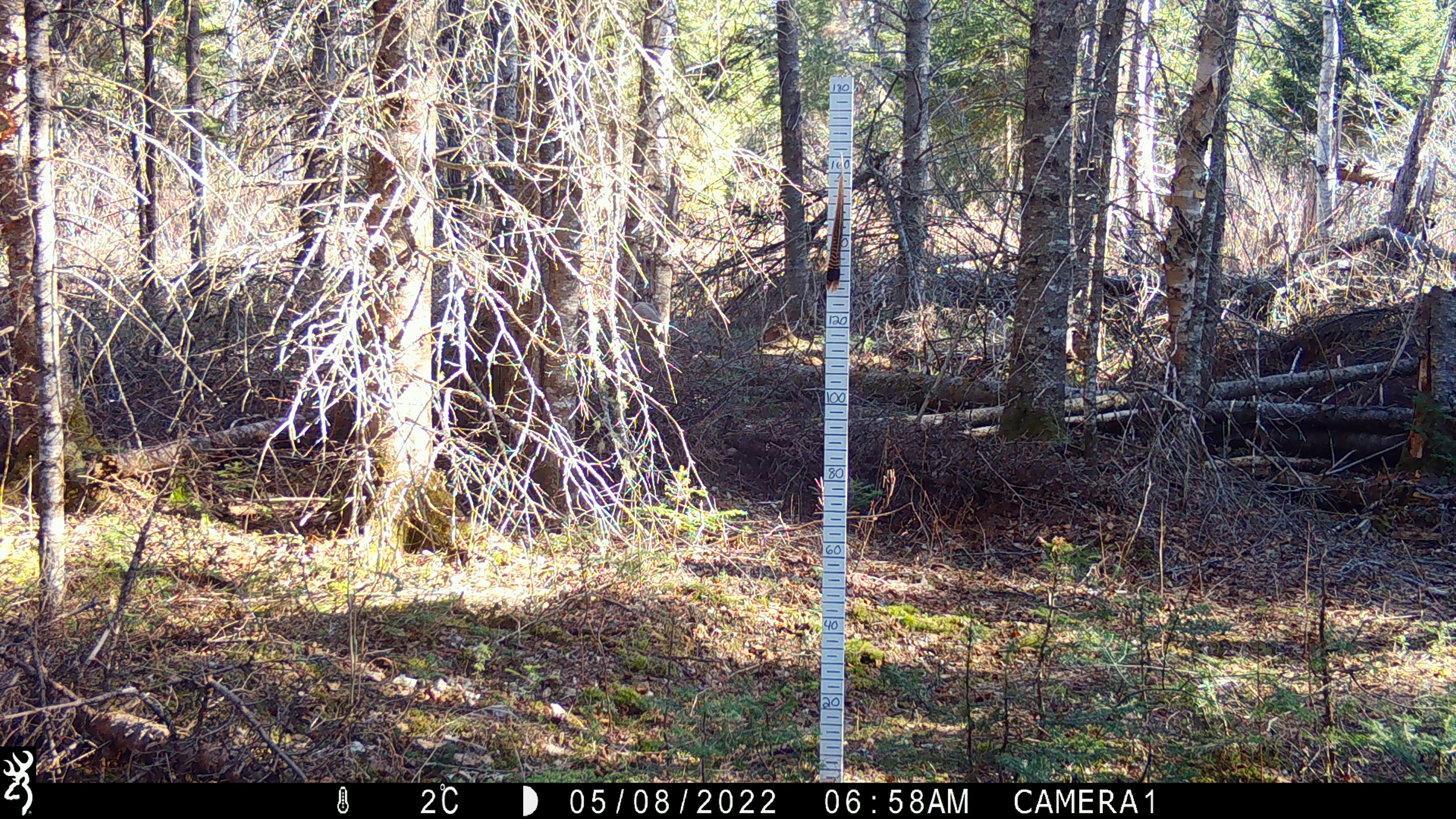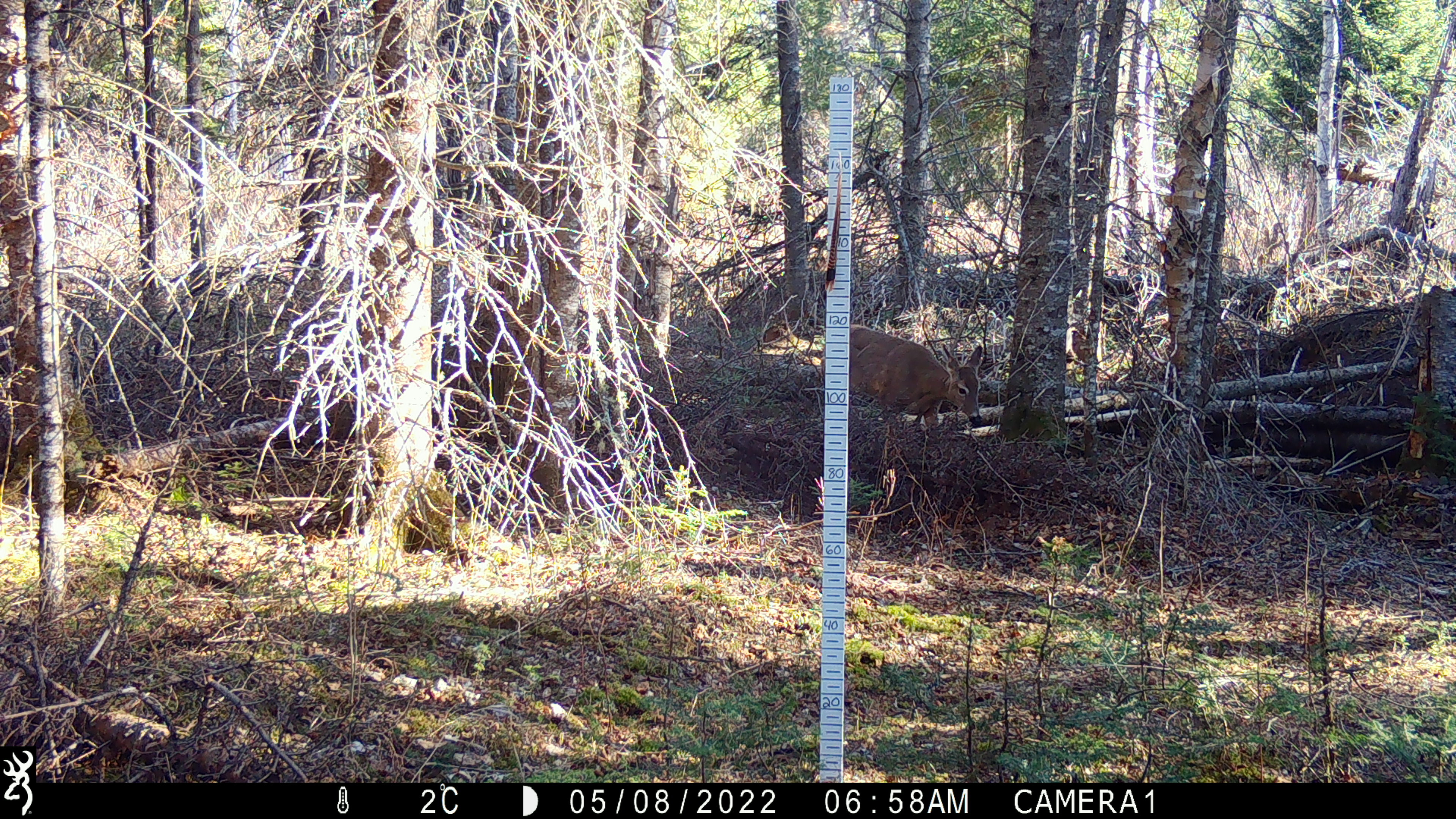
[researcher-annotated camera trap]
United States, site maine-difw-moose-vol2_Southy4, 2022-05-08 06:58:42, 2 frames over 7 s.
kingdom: Animalia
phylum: Chordata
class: Mammalia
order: Artiodactyla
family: Cervidae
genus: Odocoileus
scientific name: Odocoileus virginianus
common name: white-tailed deer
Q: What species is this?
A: White-tailed deer (Odocoileus virginianus).